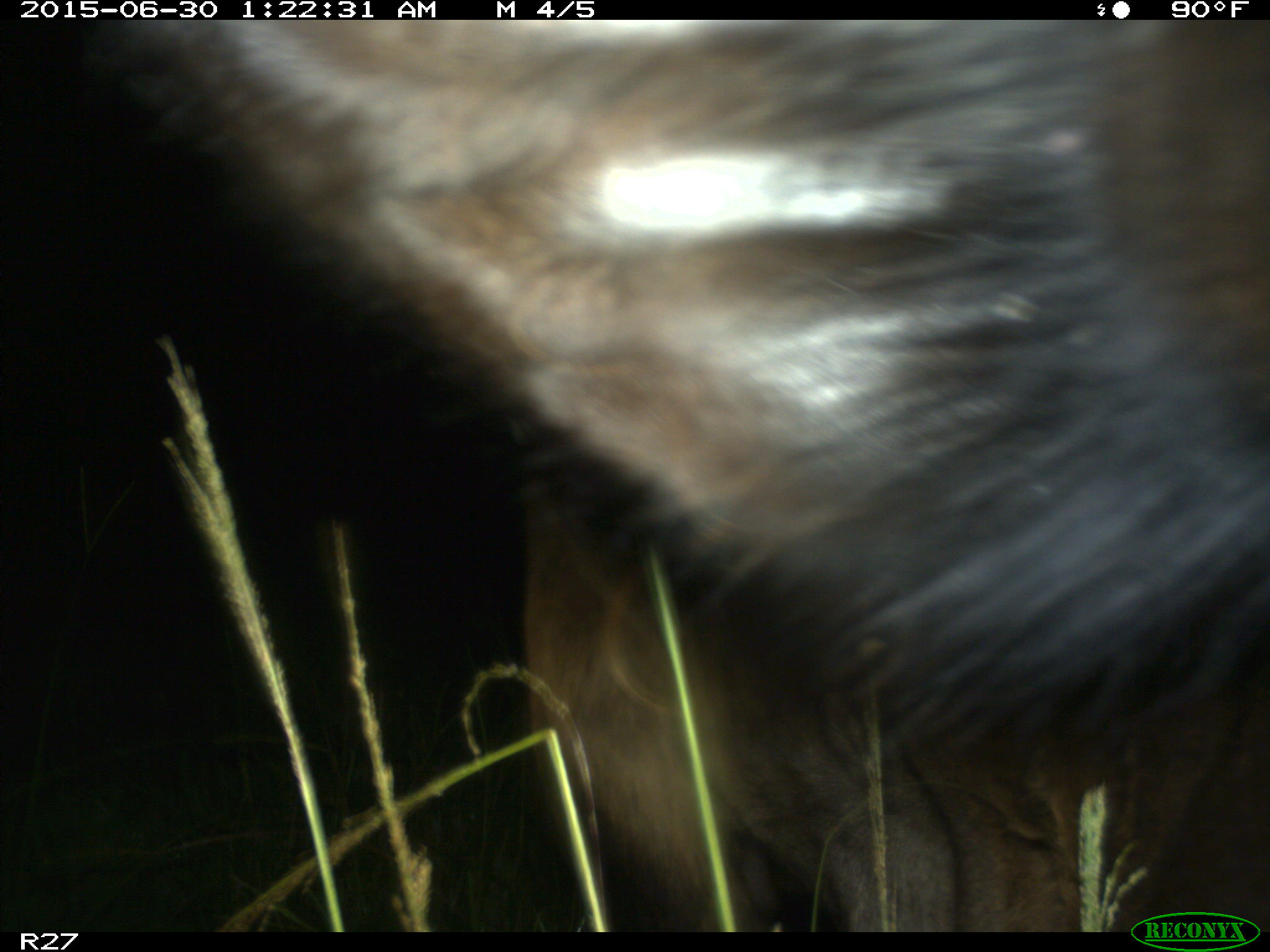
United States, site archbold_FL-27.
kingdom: Animalia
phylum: Chordata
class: Mammalia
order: Artiodactyla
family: Bovidae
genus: Bos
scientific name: Bos taurus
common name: domestic cow